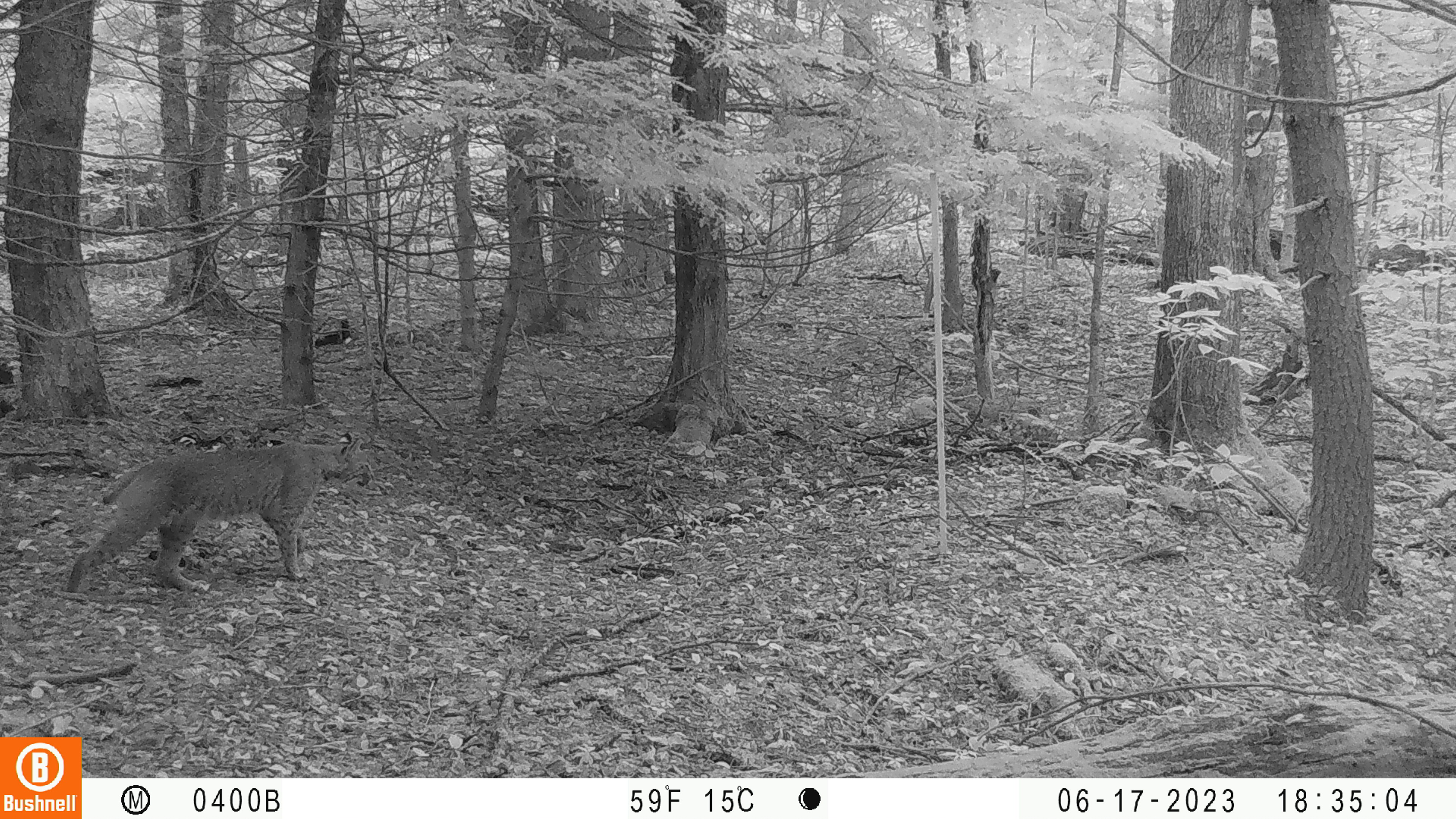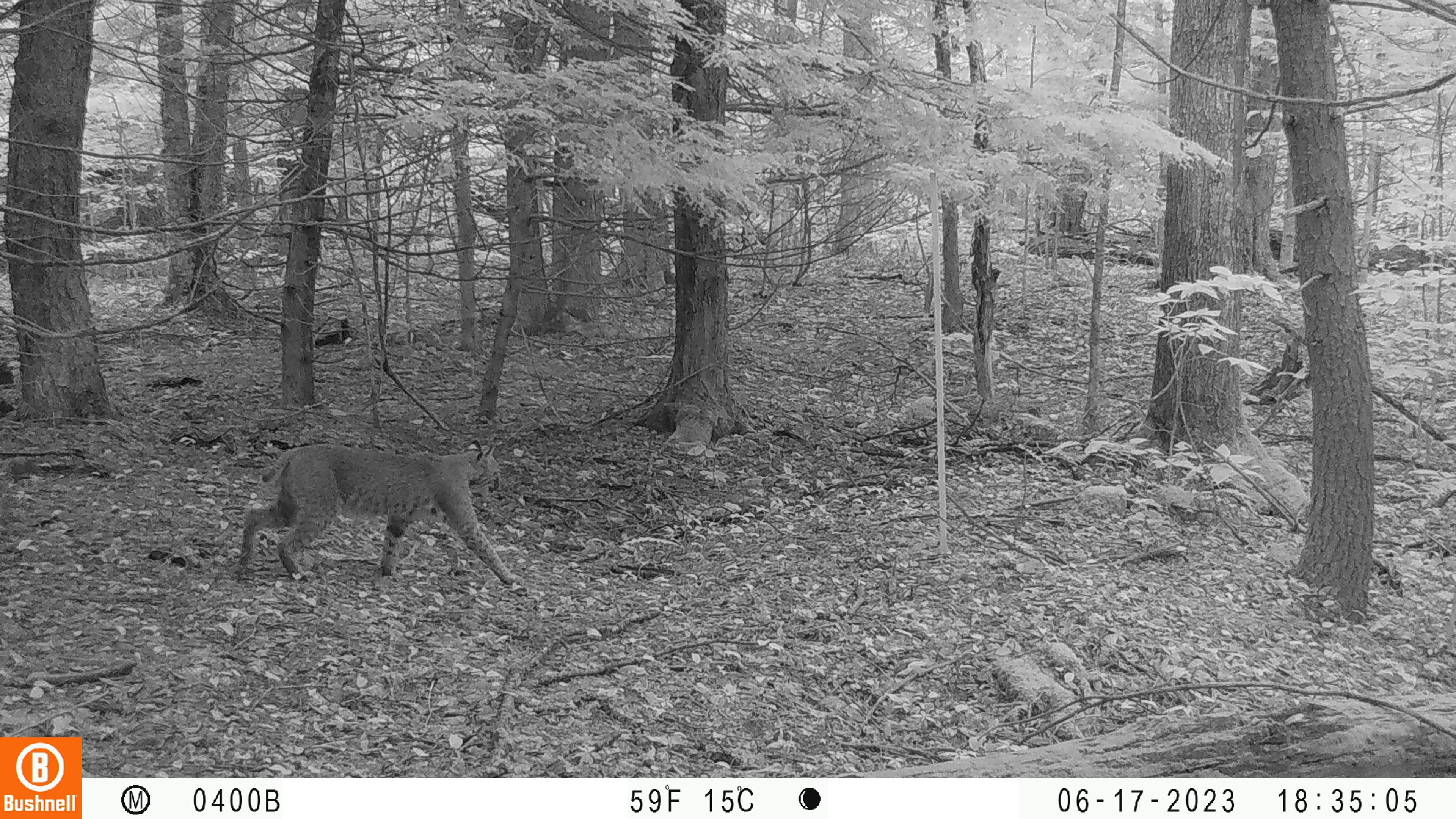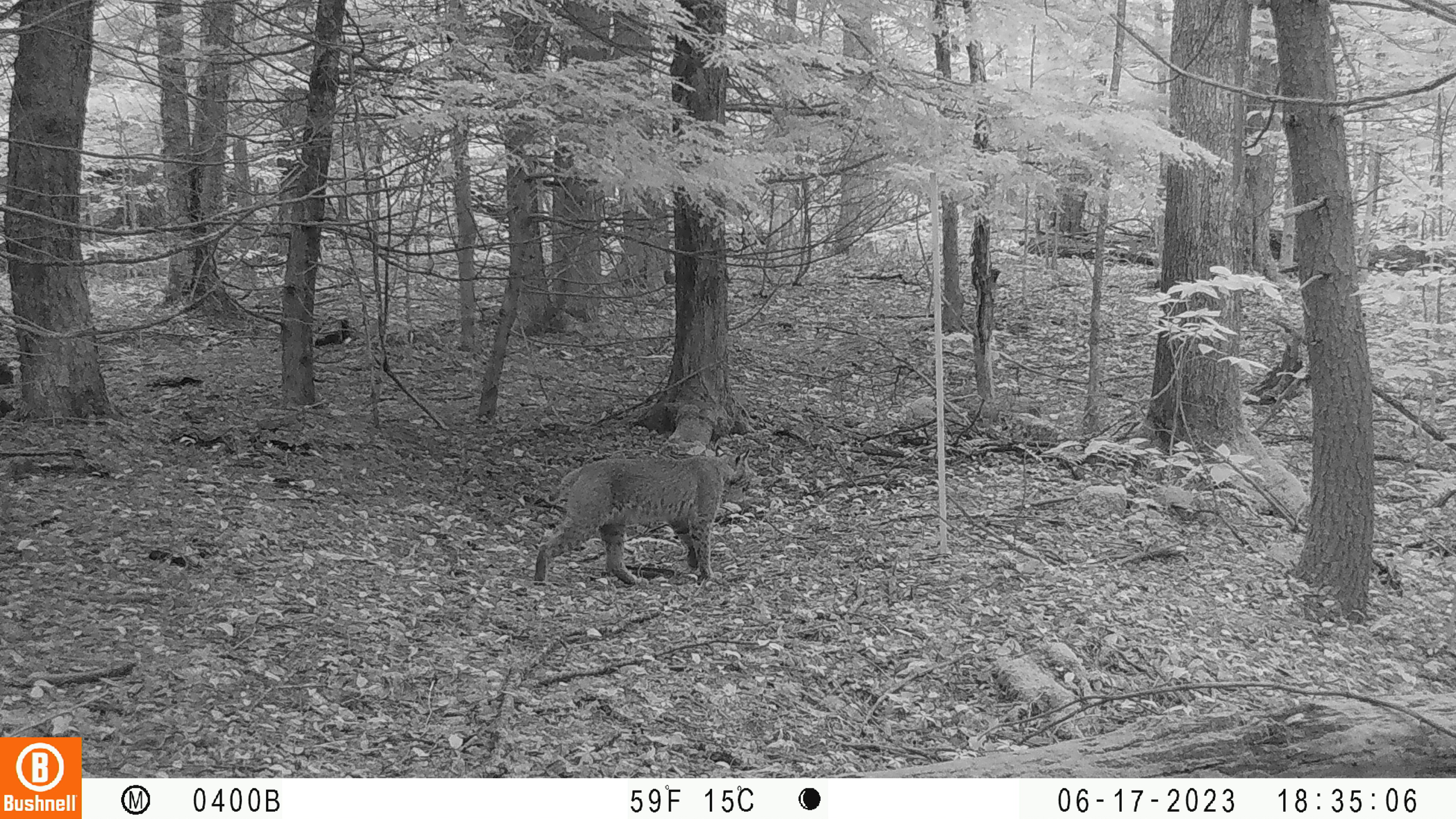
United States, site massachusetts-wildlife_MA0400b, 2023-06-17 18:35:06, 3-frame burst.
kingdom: Animalia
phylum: Chordata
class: Mammalia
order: Carnivora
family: Felidae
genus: Lynx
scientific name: Lynx rufus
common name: bobcat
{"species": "bobcat (Lynx rufus)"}